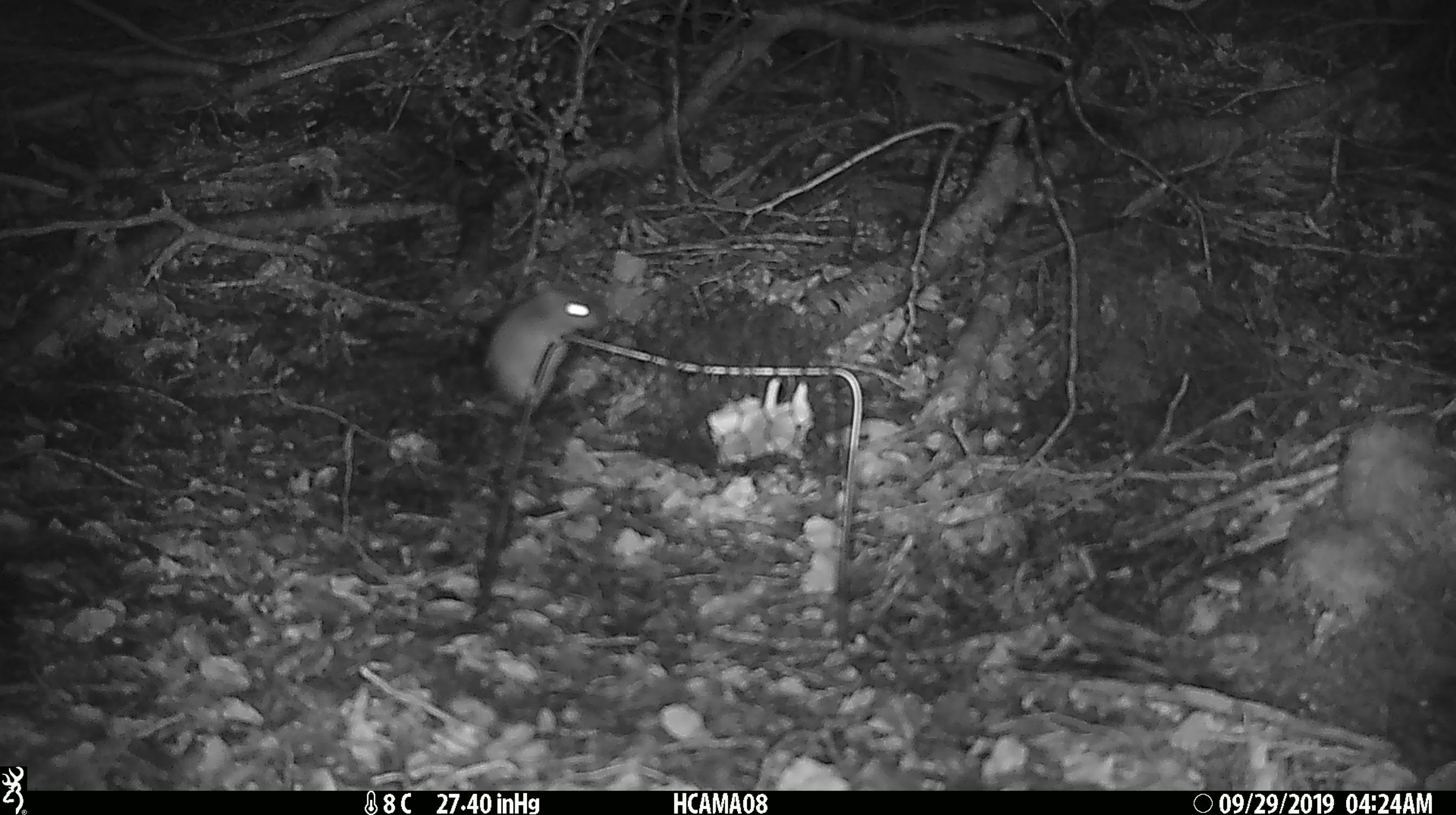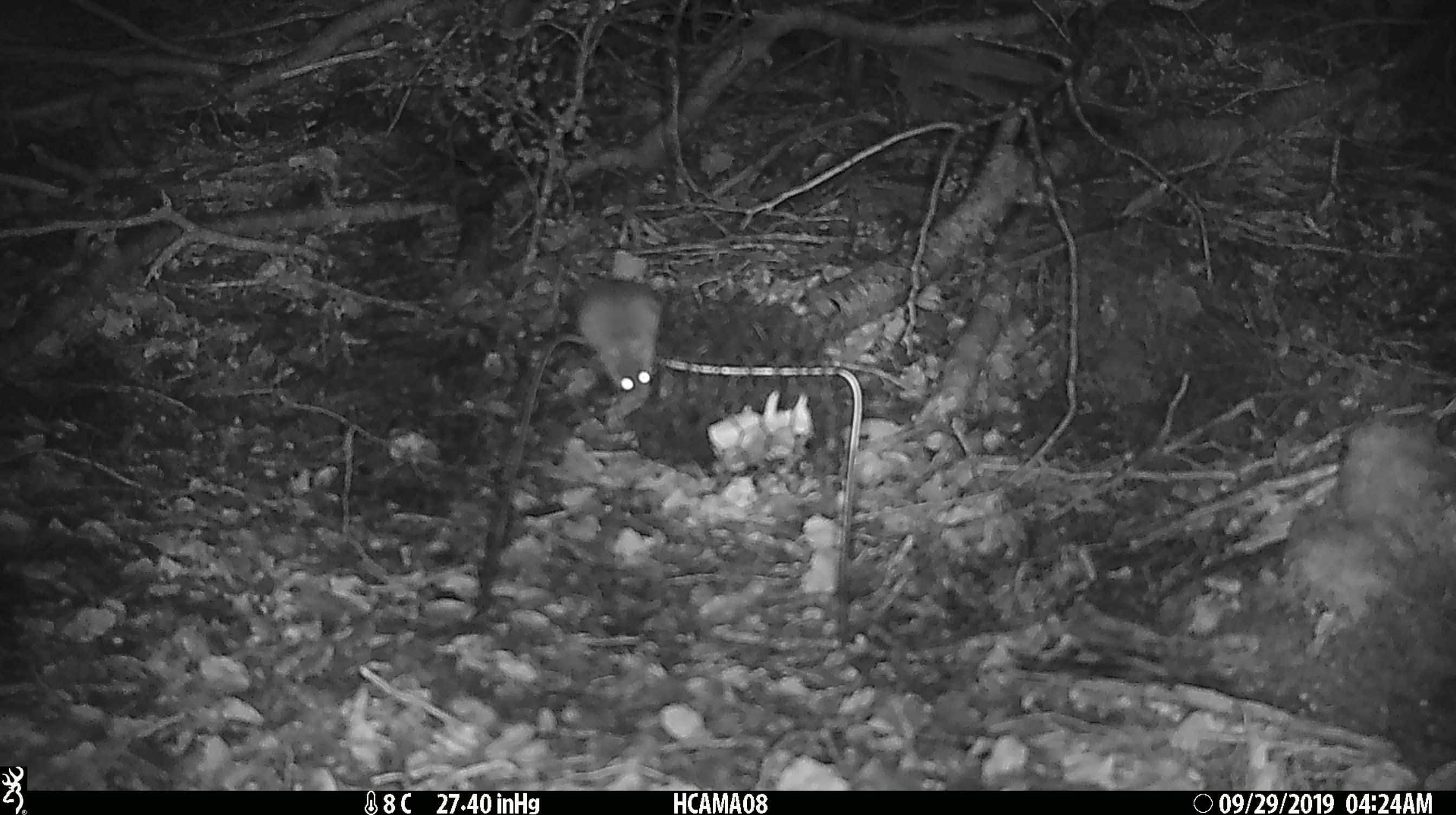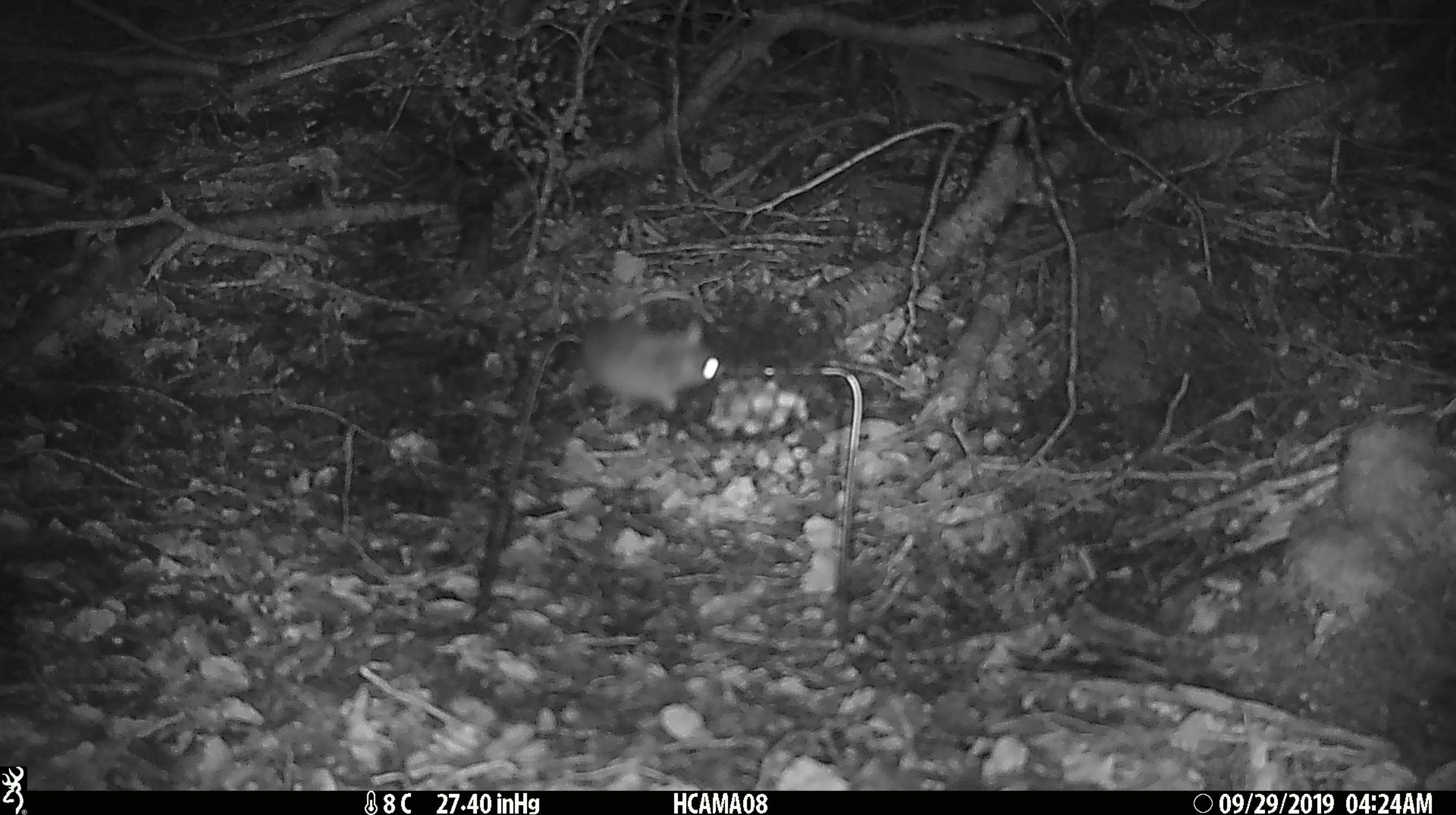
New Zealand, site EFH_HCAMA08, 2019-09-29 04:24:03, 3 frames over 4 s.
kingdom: Animalia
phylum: Chordata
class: Mammalia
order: Rodentia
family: Muridae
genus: Mus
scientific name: Mus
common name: mouse